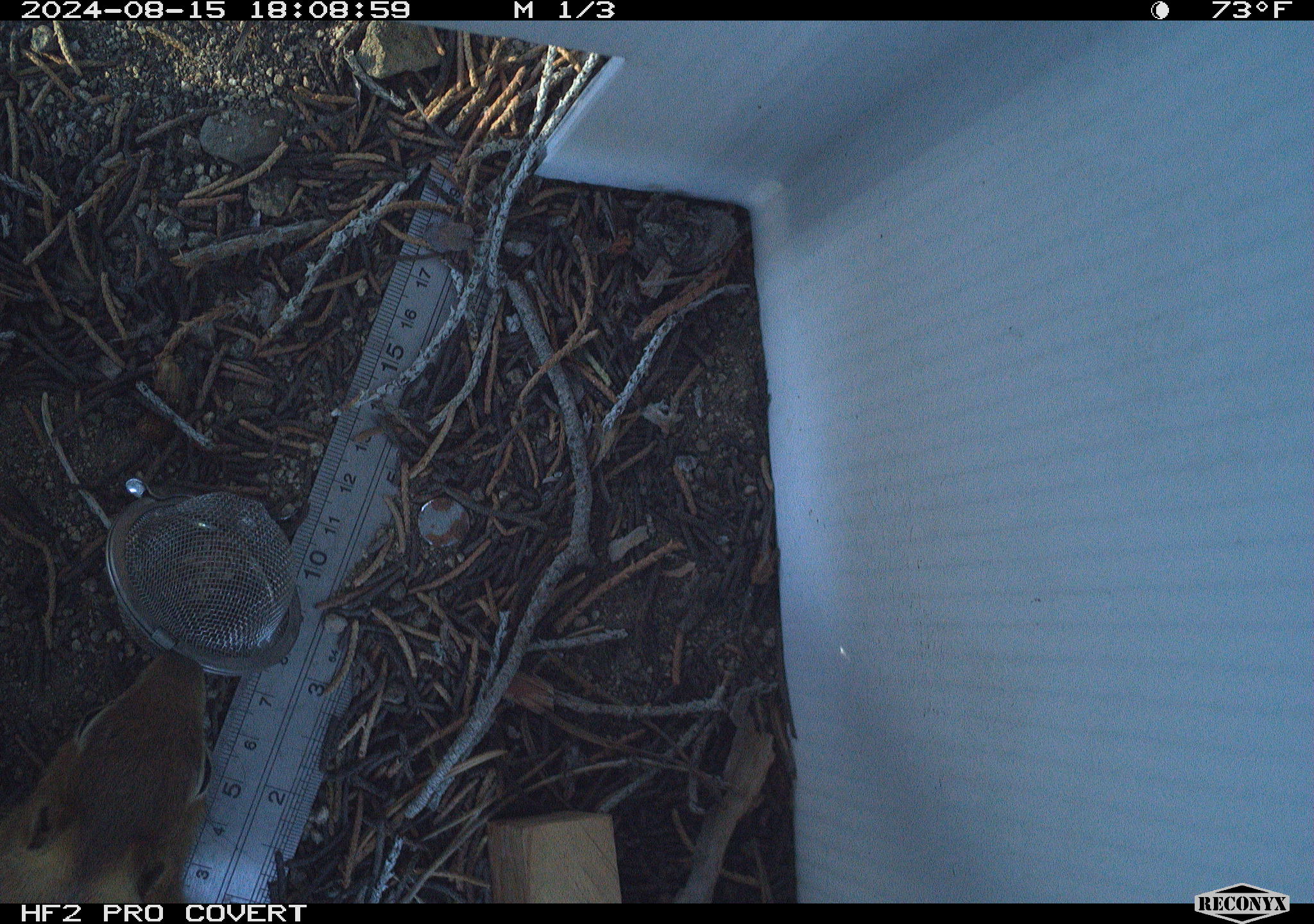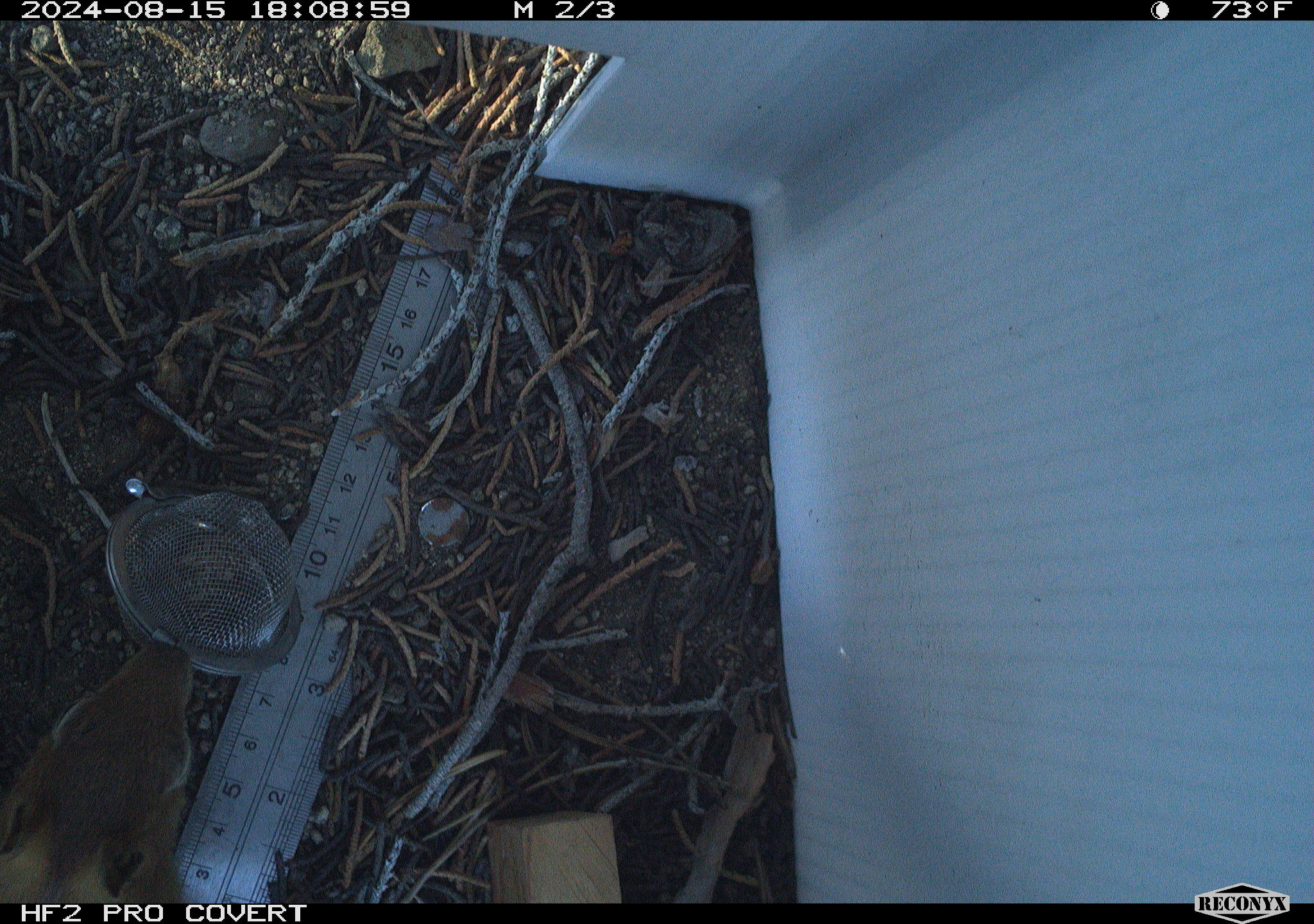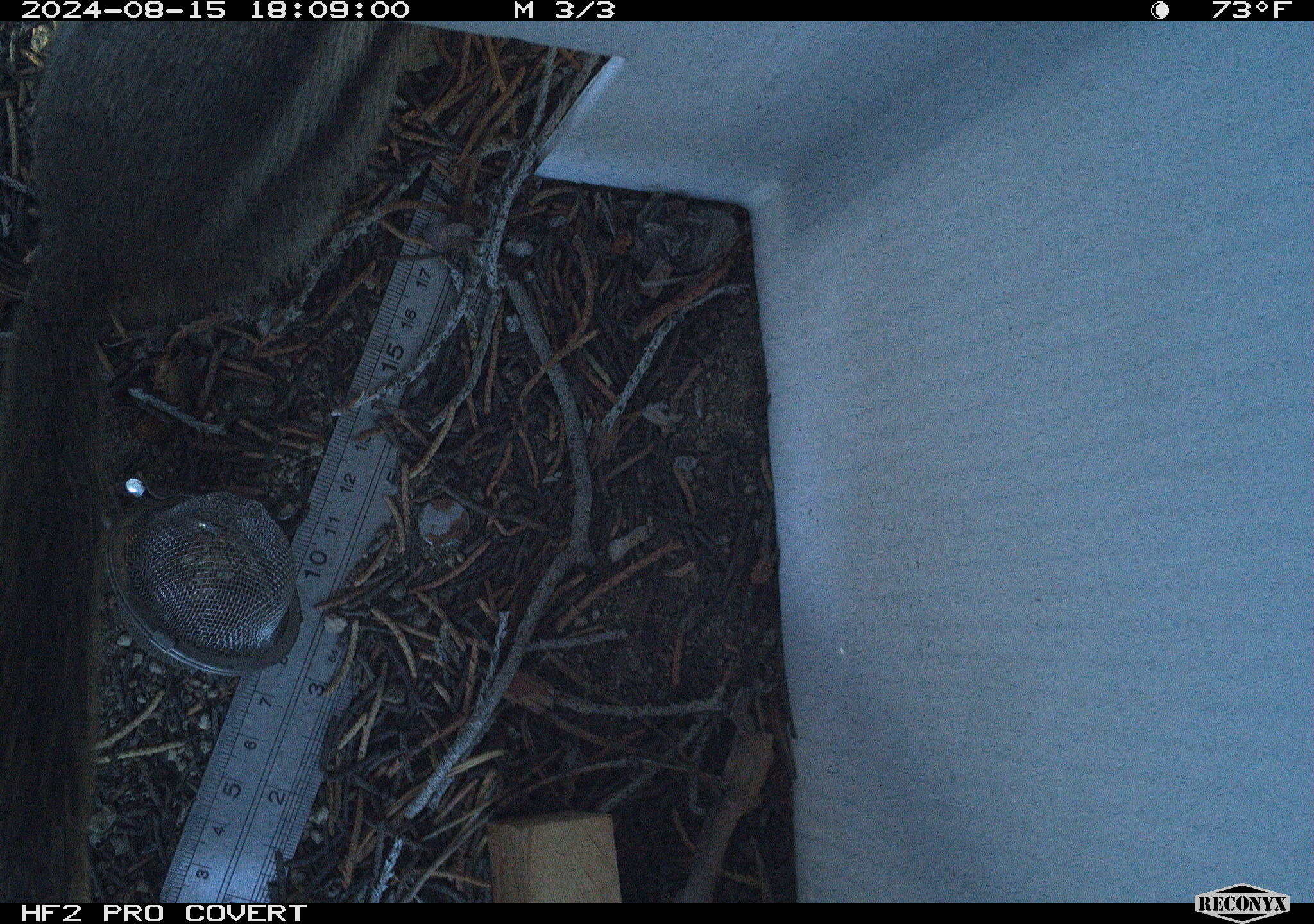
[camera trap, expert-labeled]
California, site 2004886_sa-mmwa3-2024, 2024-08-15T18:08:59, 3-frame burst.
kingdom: Animalia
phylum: Chordata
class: Mammalia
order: Rodentia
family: Sciuridae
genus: Callospermophilus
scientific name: Callospermophilus lateralis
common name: golden mantled ground squirrel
Golden mantled ground squirrel (Callospermophilus lateralis).